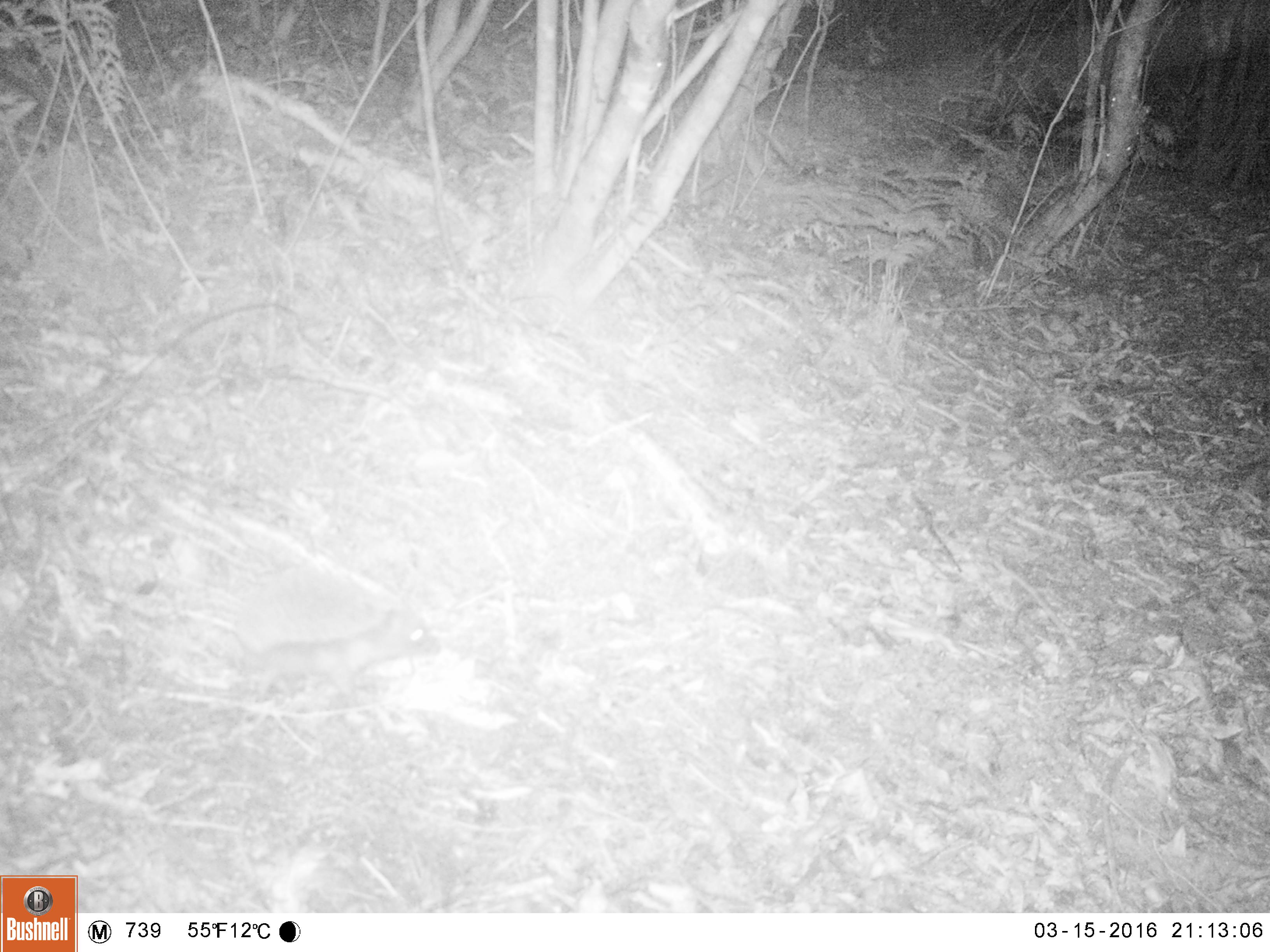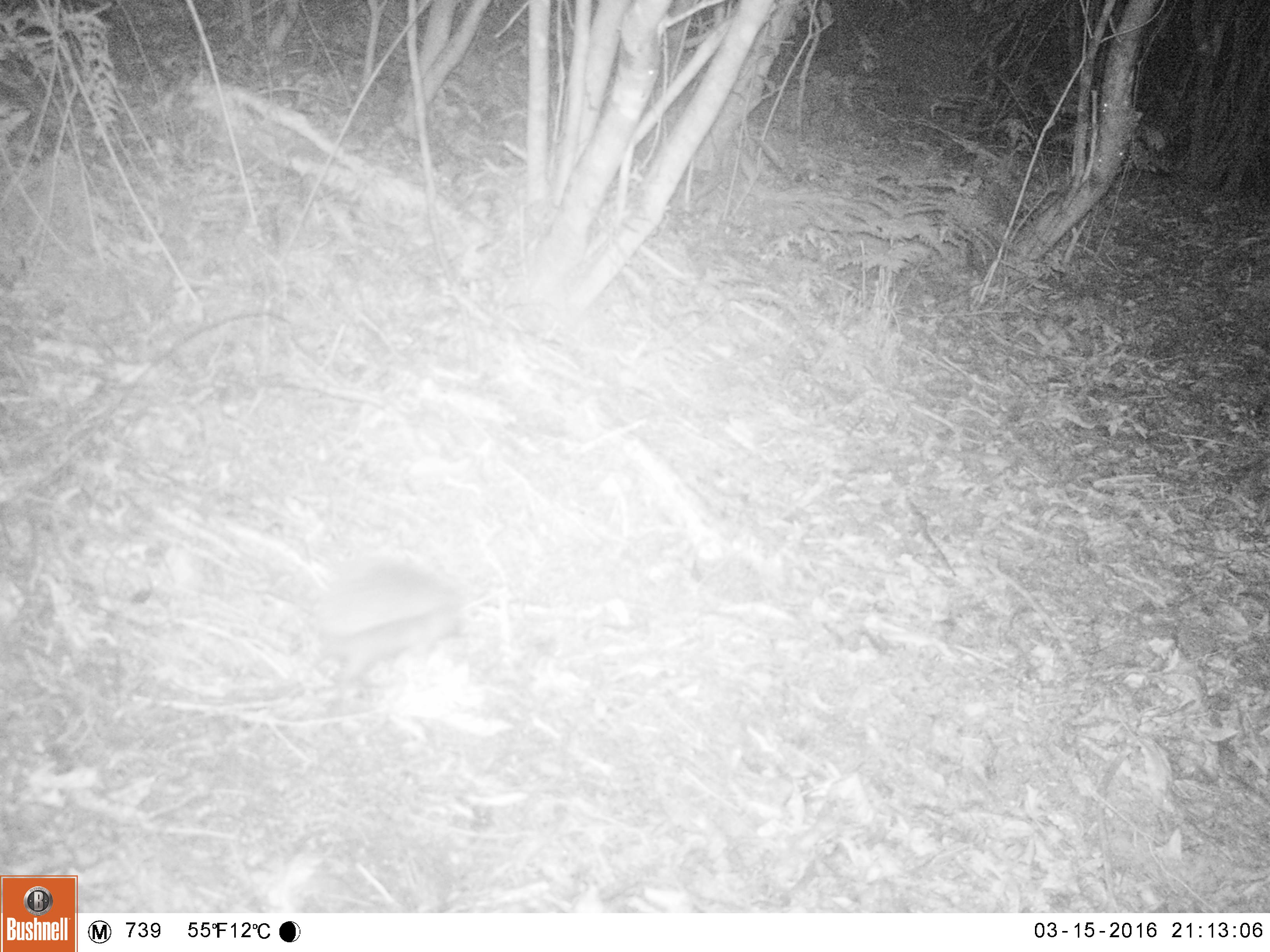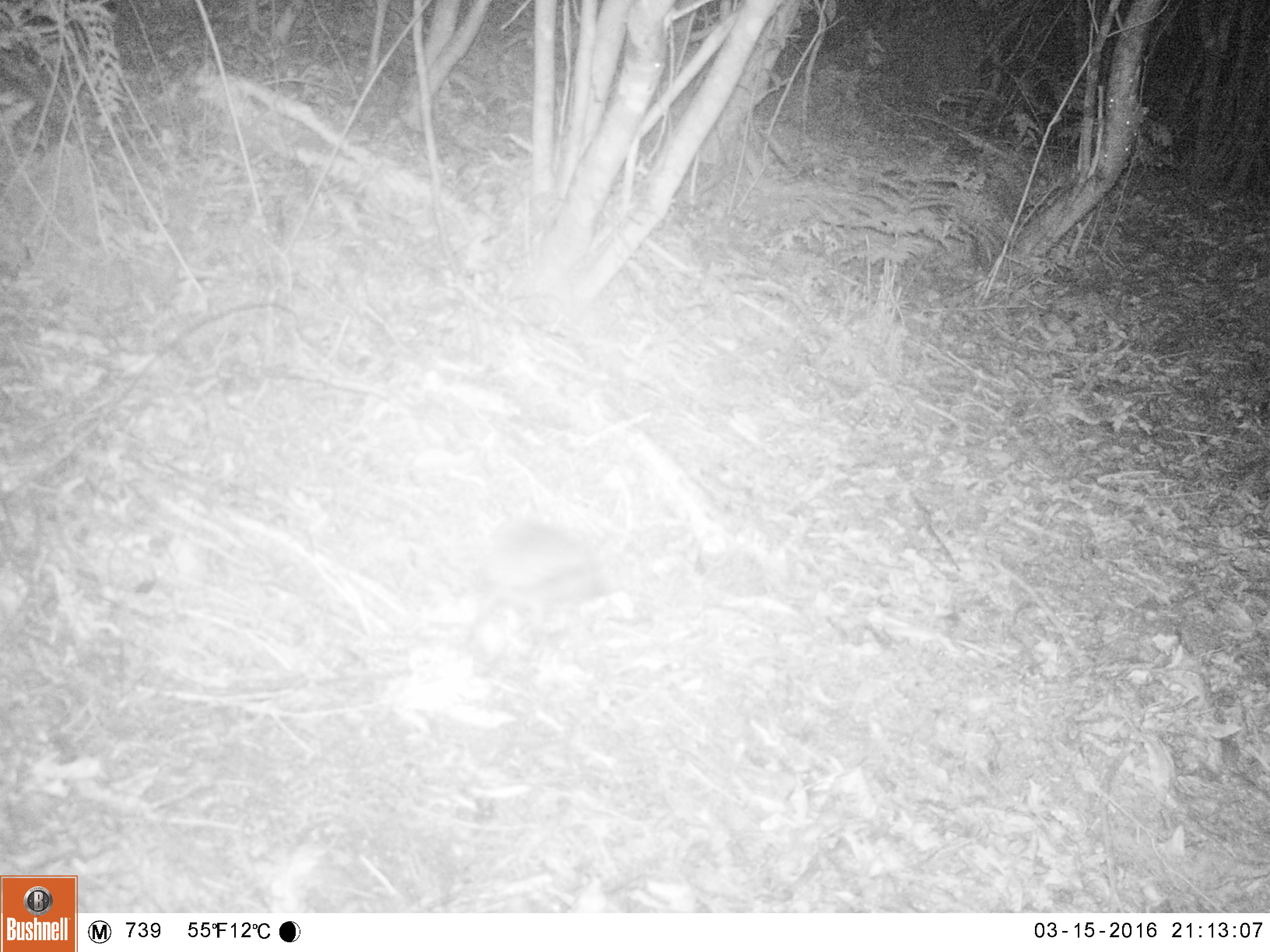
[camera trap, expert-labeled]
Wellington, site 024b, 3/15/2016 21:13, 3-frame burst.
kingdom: Animalia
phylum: Chordata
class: Mammalia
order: Eulipotyphla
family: Erinaceidae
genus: Erinaceus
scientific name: Erinaceus europaeus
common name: hedgehog